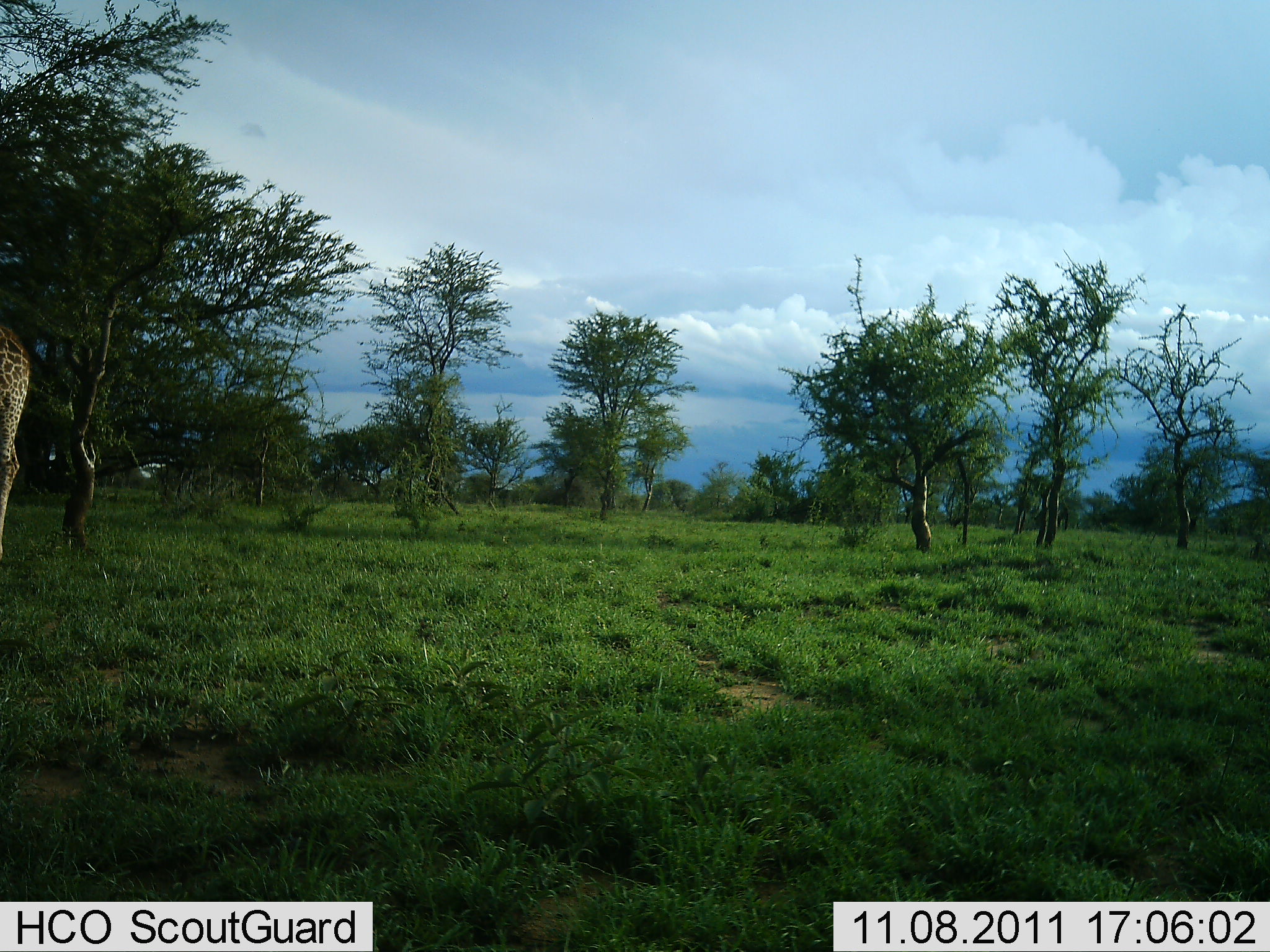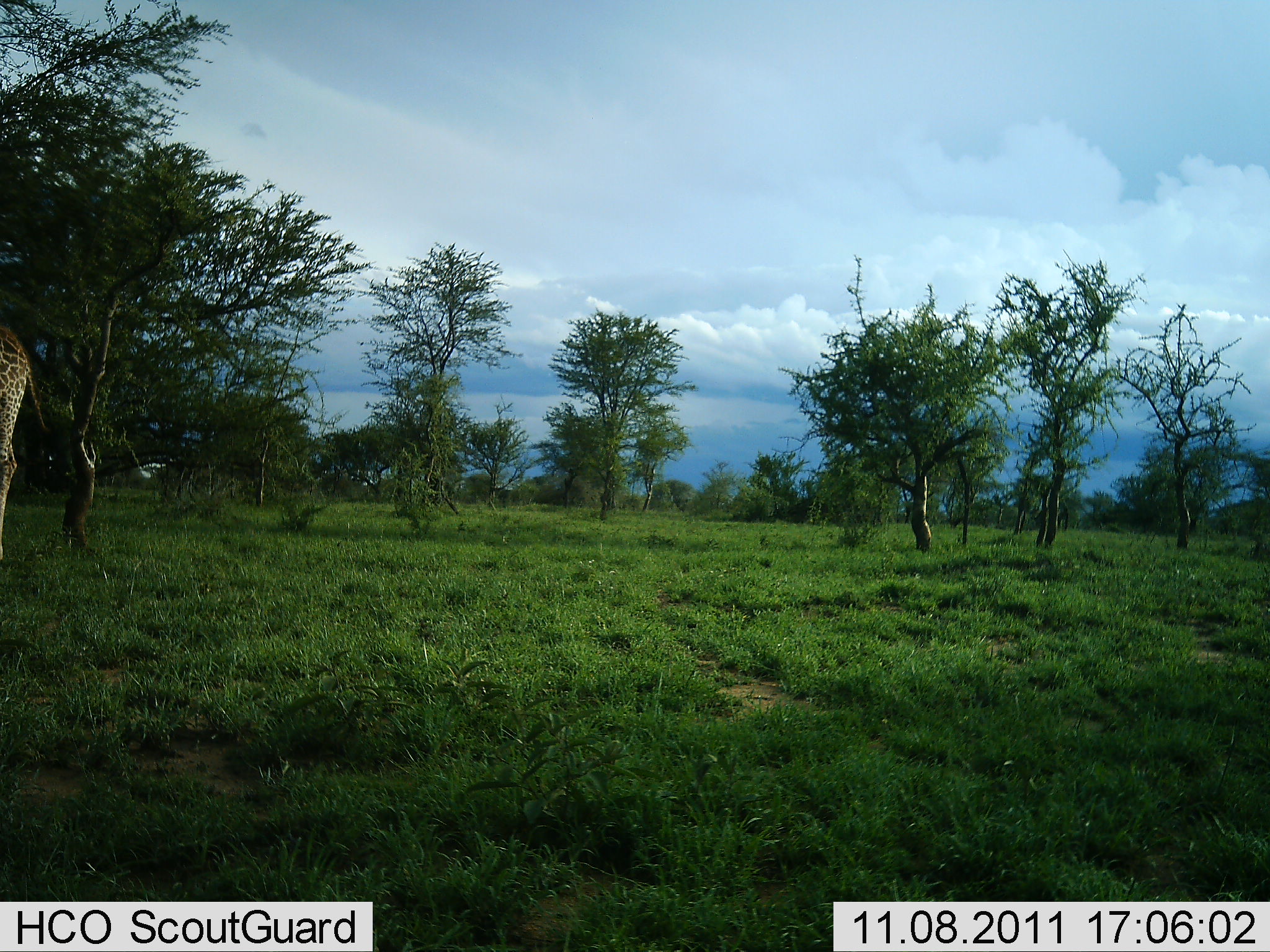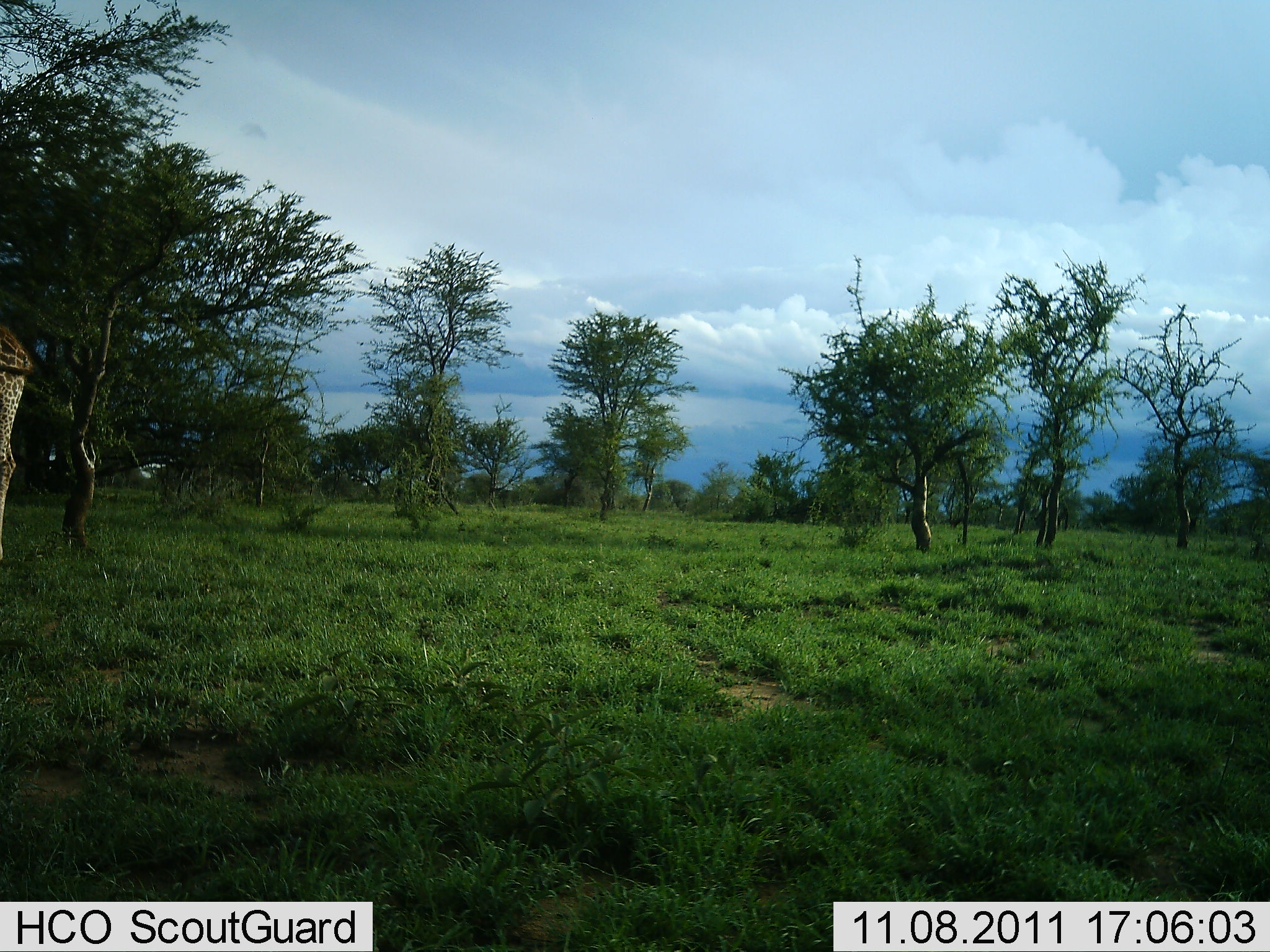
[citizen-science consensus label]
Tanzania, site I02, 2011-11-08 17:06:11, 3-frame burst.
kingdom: Animalia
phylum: Chordata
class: Mammalia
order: Artiodactyla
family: Giraffidae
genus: Giraffa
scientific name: Giraffa camelopardalis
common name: giraffe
Giraffe (Giraffa camelopardalis), count 1. Behavior (volunteer vote fractions): standing 77%, resting 0%, moving 0%, interacting 0%. Young present (vote fraction): 0%. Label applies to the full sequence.